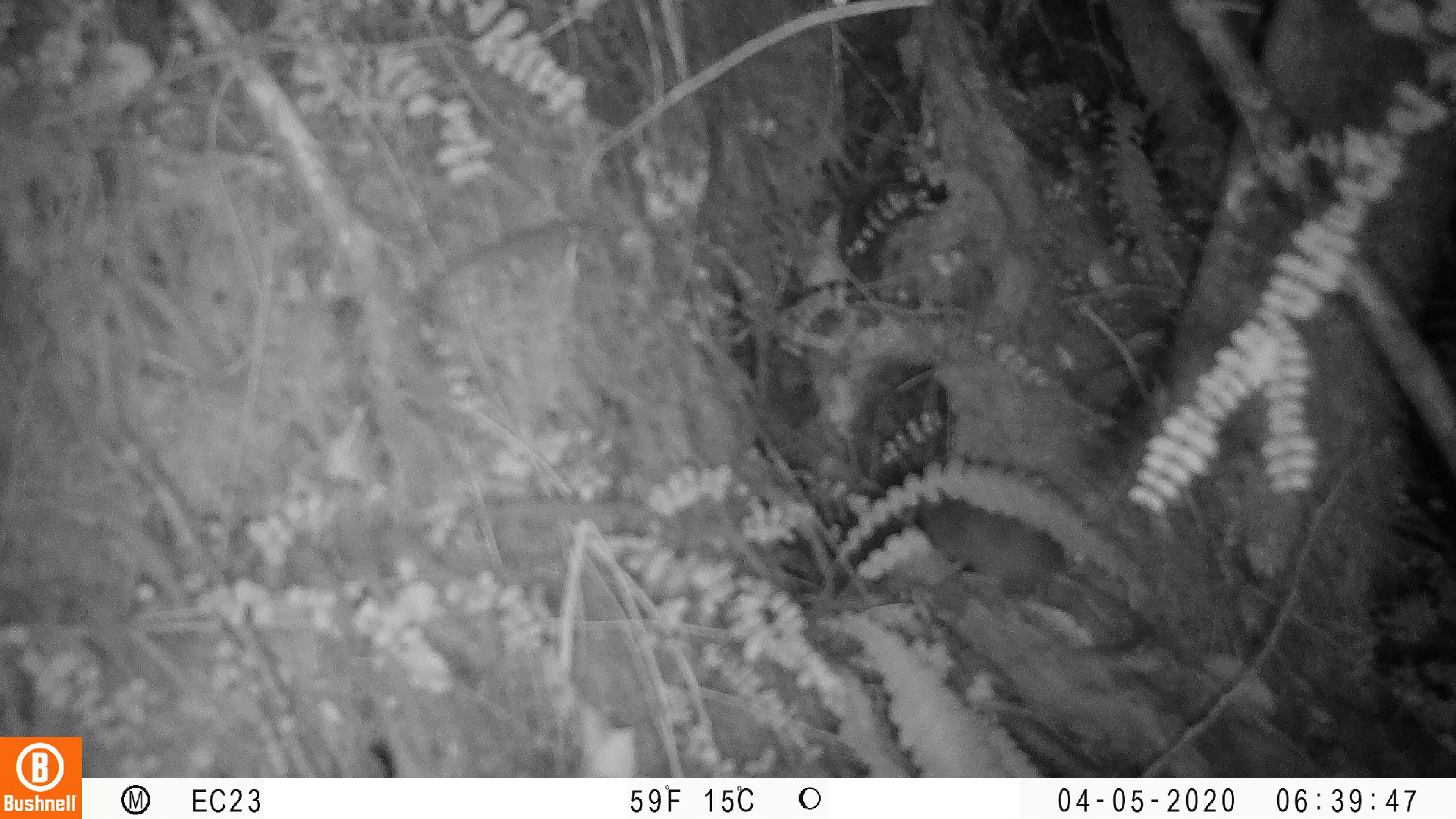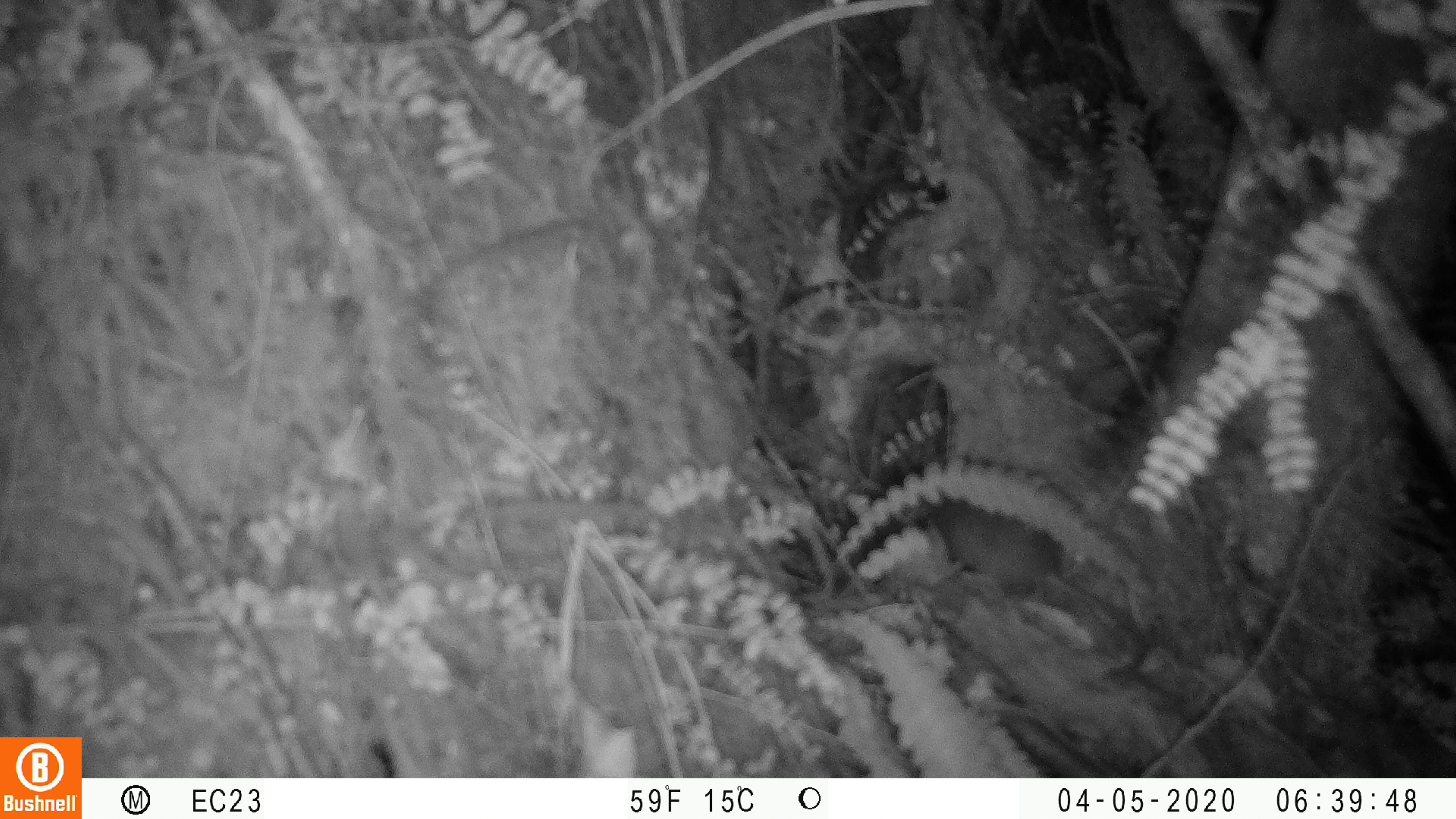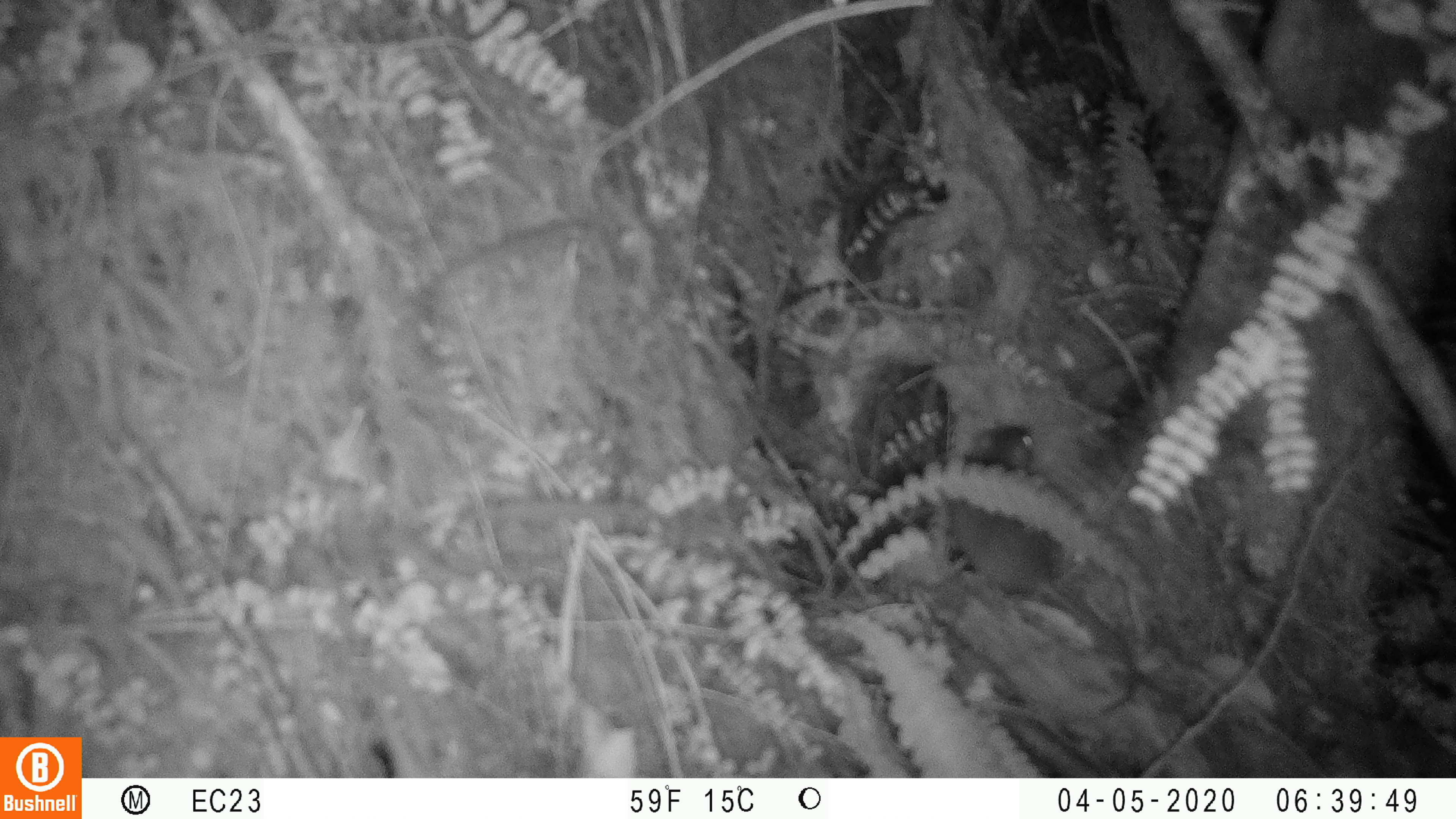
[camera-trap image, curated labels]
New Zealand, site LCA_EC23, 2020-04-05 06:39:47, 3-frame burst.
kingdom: Animalia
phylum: Chordata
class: Mammalia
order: Rodentia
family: Muridae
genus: Rattus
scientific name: Rattus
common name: rat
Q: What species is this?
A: Rat (Rattus).